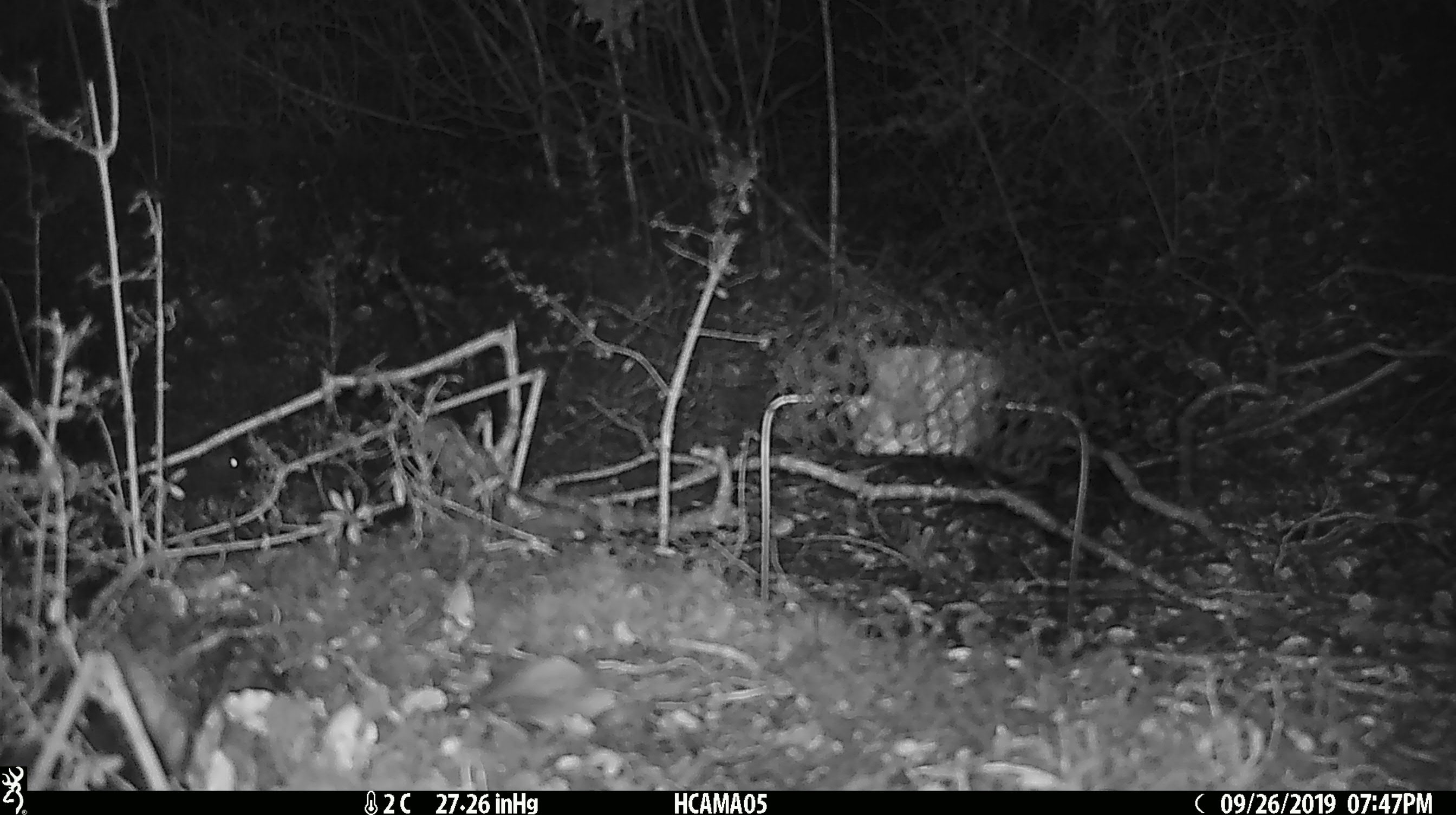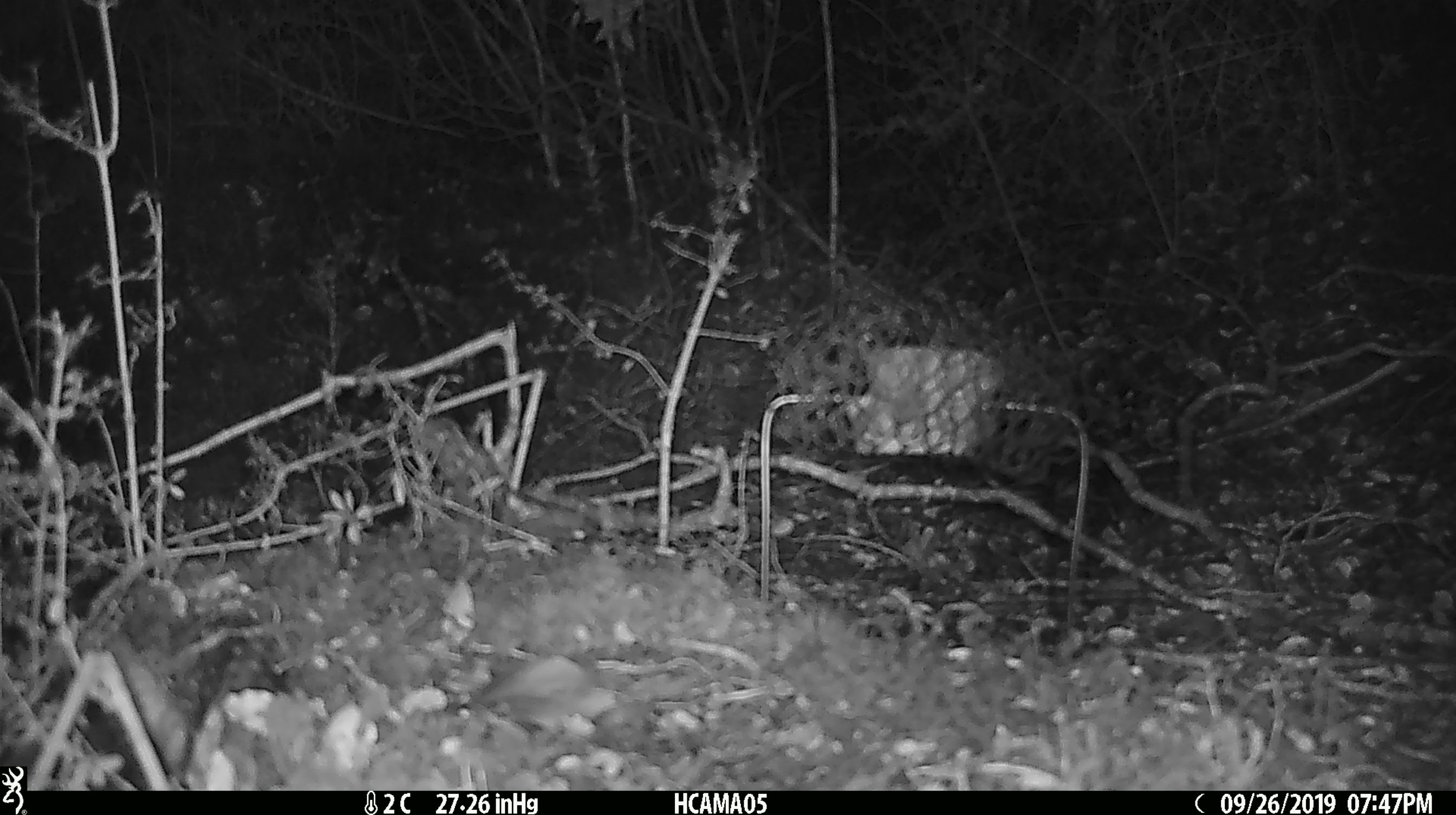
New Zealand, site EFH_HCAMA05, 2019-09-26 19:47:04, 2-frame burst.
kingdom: Animalia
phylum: Chordata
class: Mammalia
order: Rodentia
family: Muridae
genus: Mus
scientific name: Mus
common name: mouse